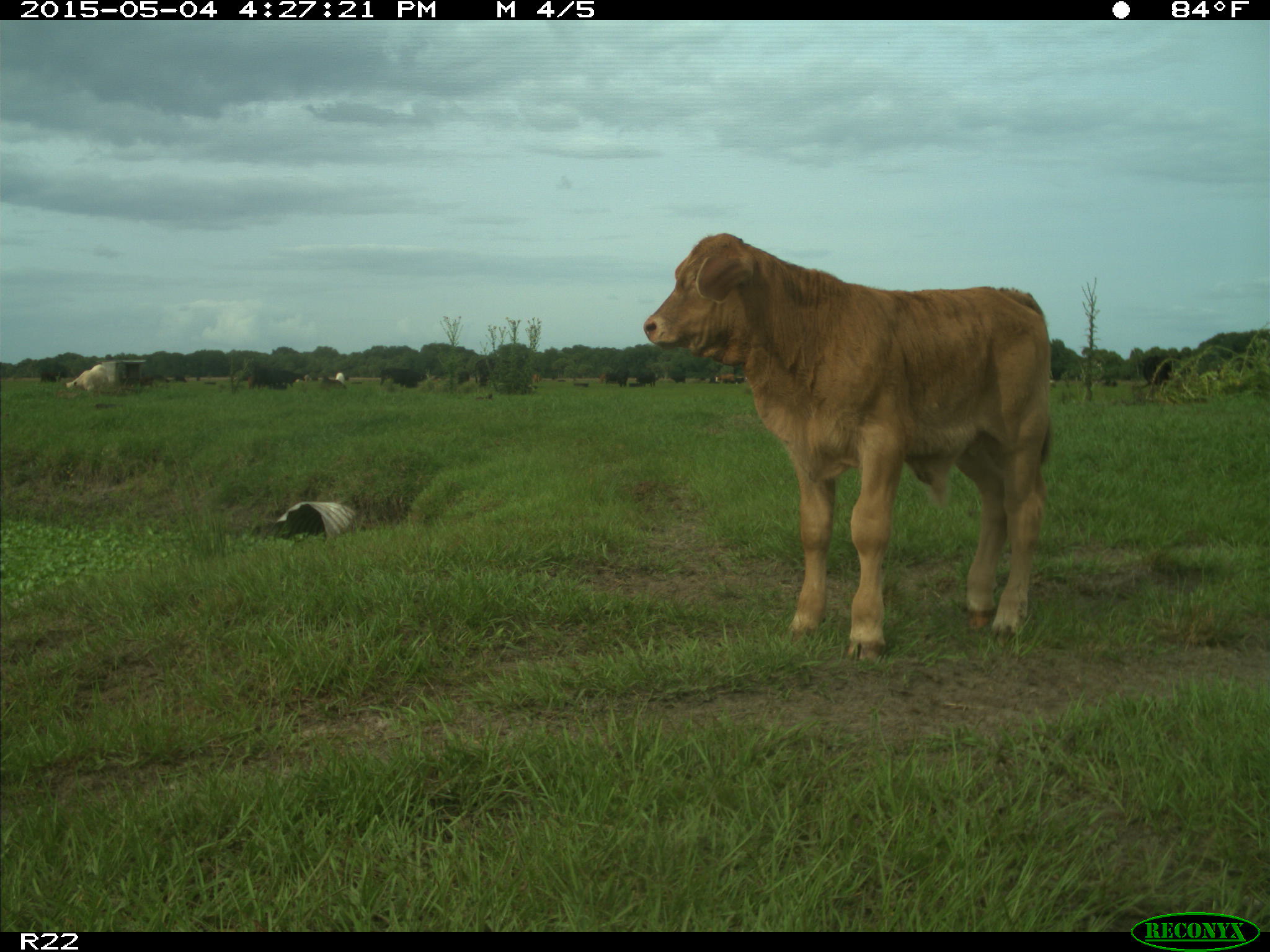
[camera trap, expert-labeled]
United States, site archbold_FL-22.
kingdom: Animalia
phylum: Chordata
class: Mammalia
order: Artiodactyla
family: Bovidae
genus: Bos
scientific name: Bos taurus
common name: domestic cow